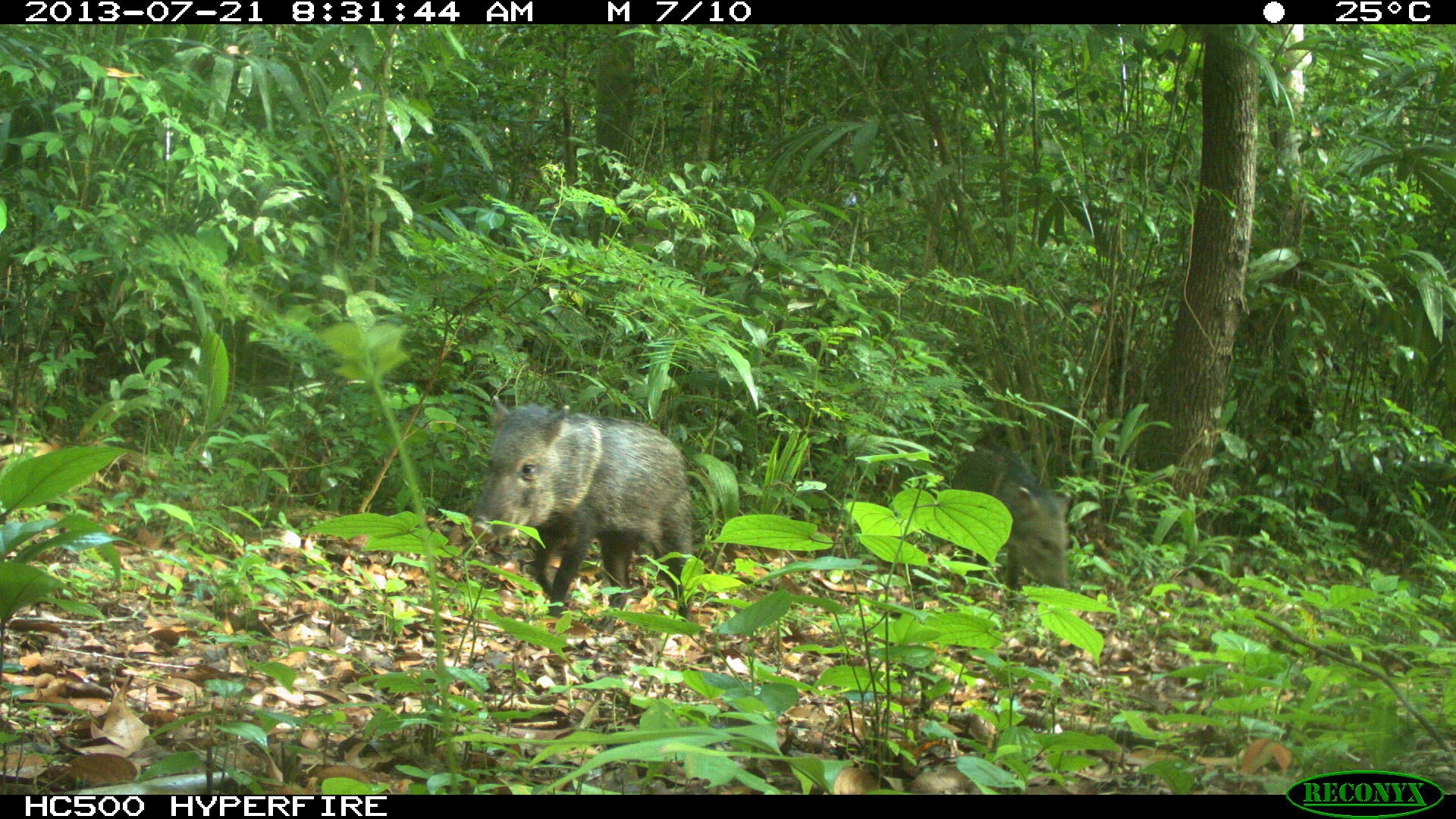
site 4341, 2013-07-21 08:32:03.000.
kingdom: Animalia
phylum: Chordata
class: Mammalia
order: Artiodactyla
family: Tayassuidae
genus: Pecari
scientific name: Pecari tajacu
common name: collared peccary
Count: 3.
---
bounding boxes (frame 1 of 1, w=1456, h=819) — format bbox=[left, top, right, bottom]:
pecari tajacu: bbox=[470, 396, 692, 619]; bbox=[954, 448, 1072, 606]